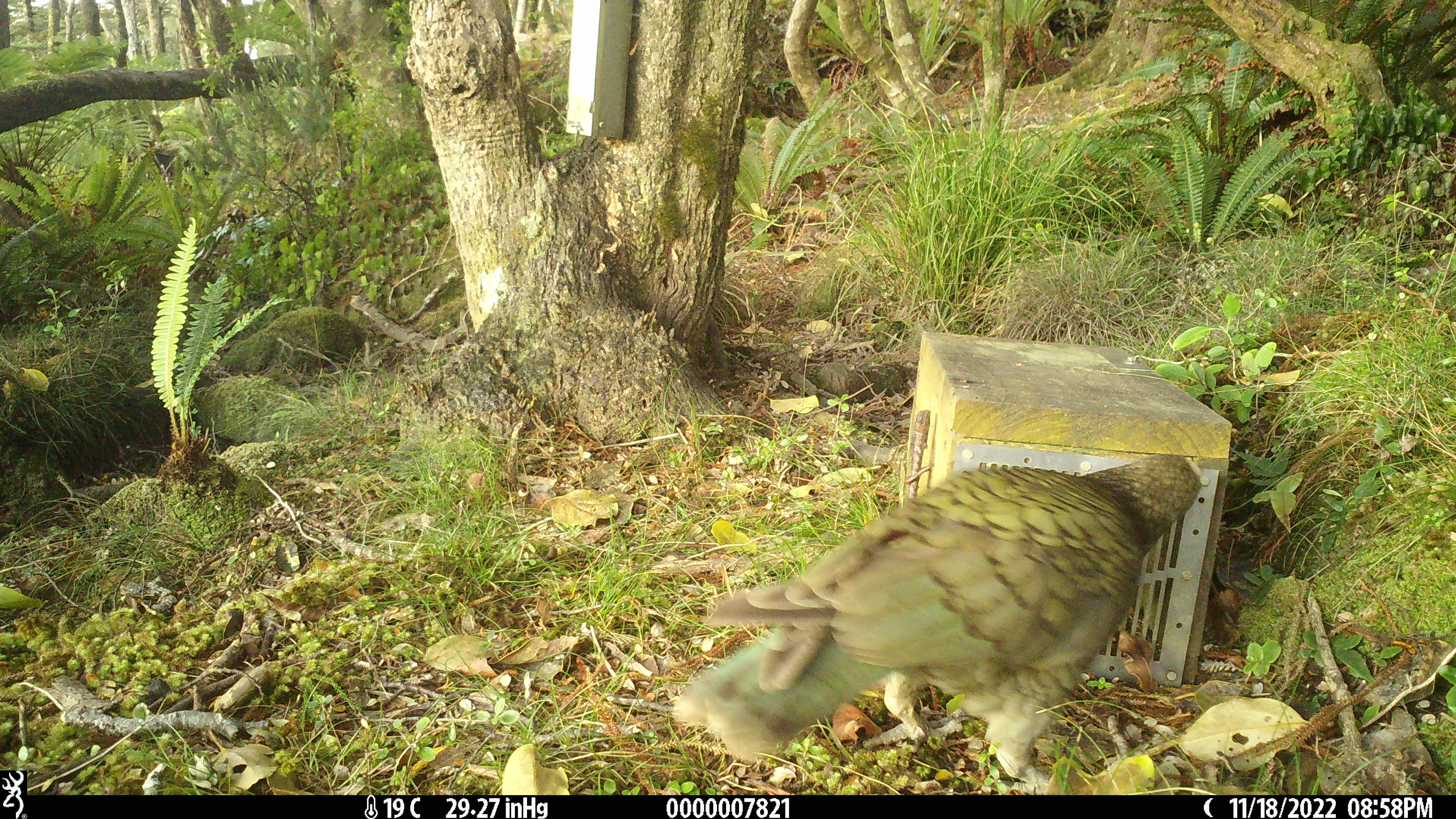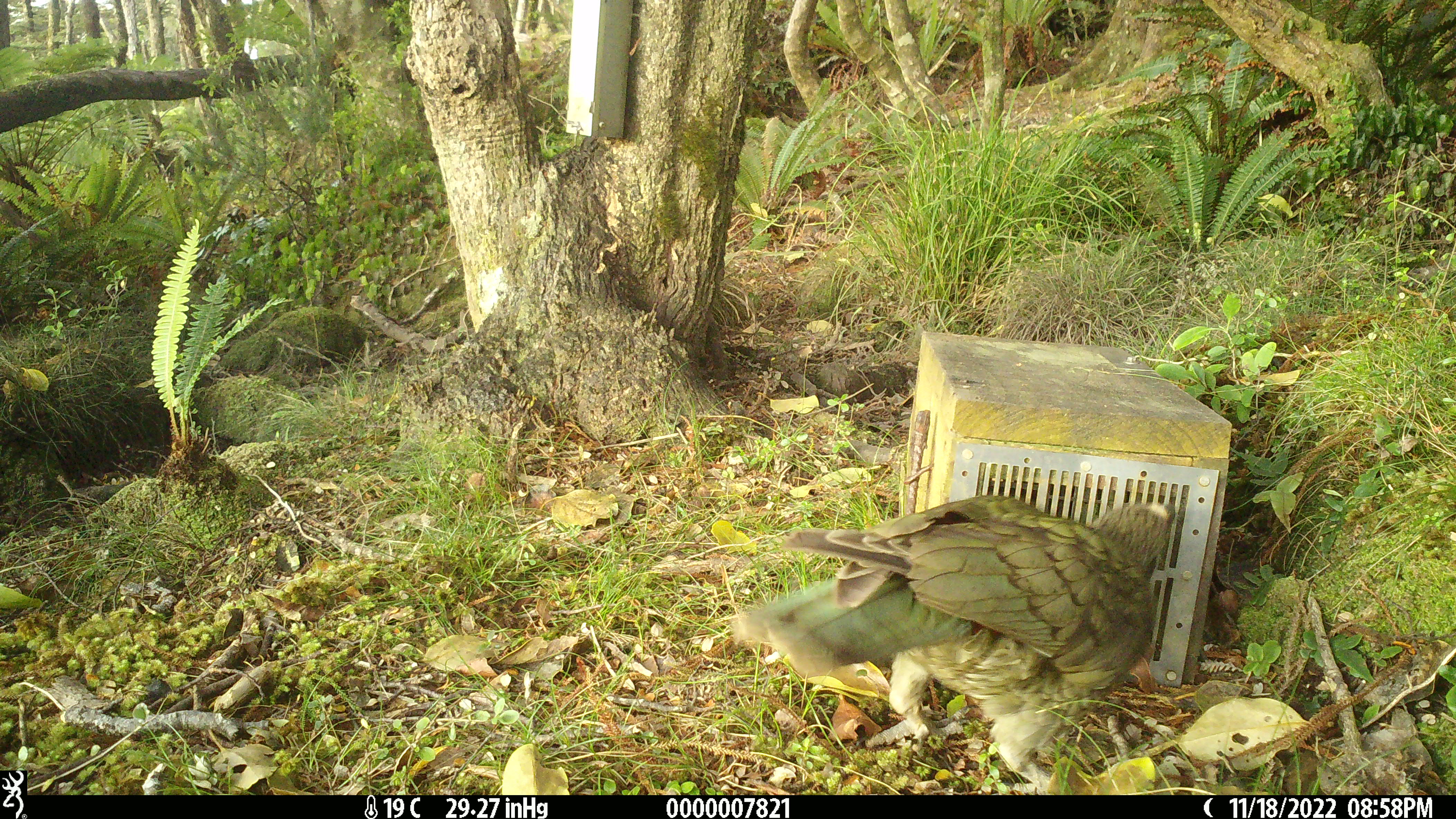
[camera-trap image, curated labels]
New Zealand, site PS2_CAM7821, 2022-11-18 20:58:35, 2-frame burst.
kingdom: Animalia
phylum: Chordata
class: Aves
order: Psittaciformes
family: Strigopidae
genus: Nestor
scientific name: Nestor notabilis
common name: kea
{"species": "kea (Nestor notabilis)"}